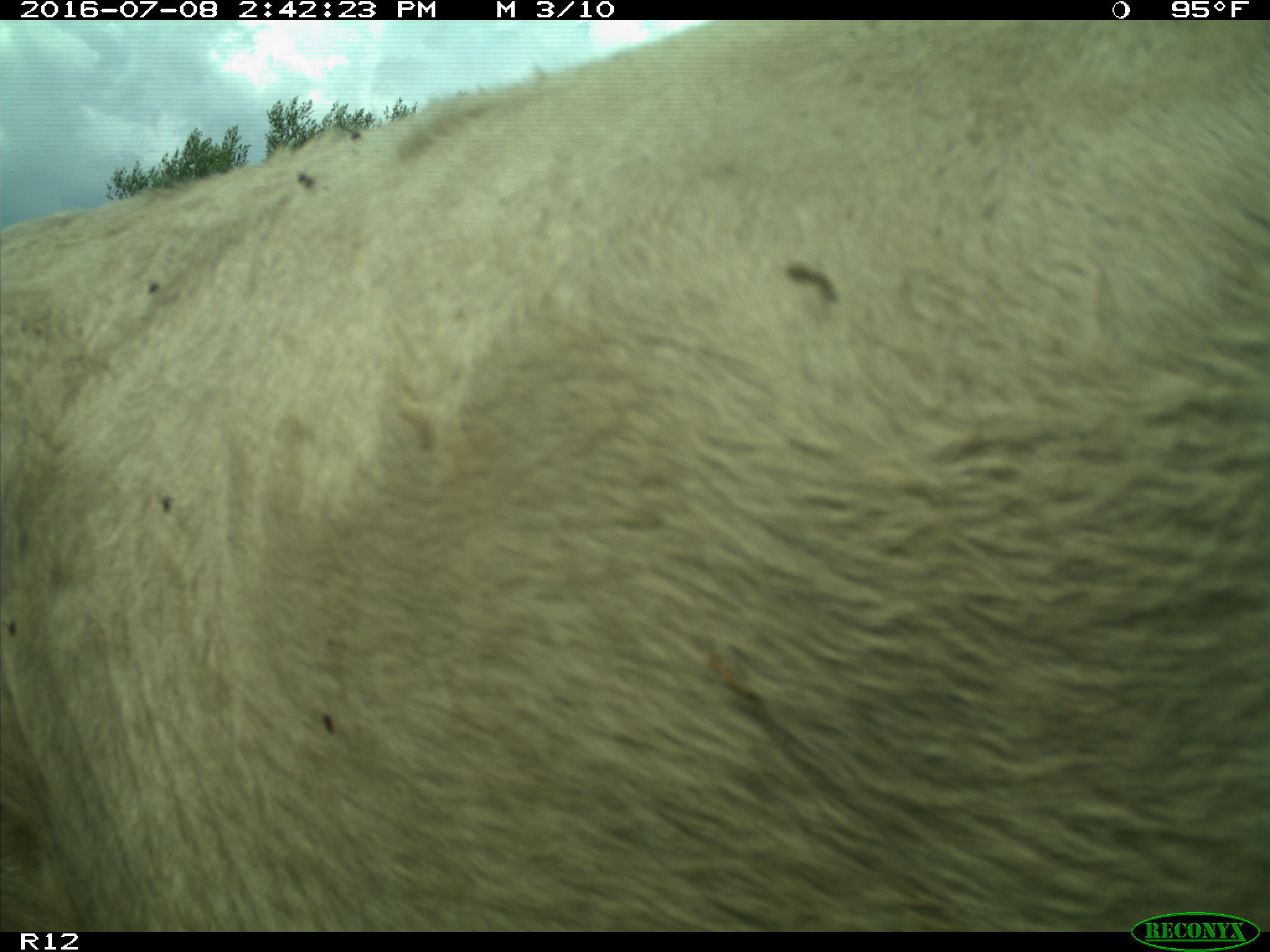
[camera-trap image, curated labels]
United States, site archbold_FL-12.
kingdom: Animalia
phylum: Chordata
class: Mammalia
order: Artiodactyla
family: Bovidae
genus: Bos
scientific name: Bos taurus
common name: domestic cow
Bos taurus (domestic cow).